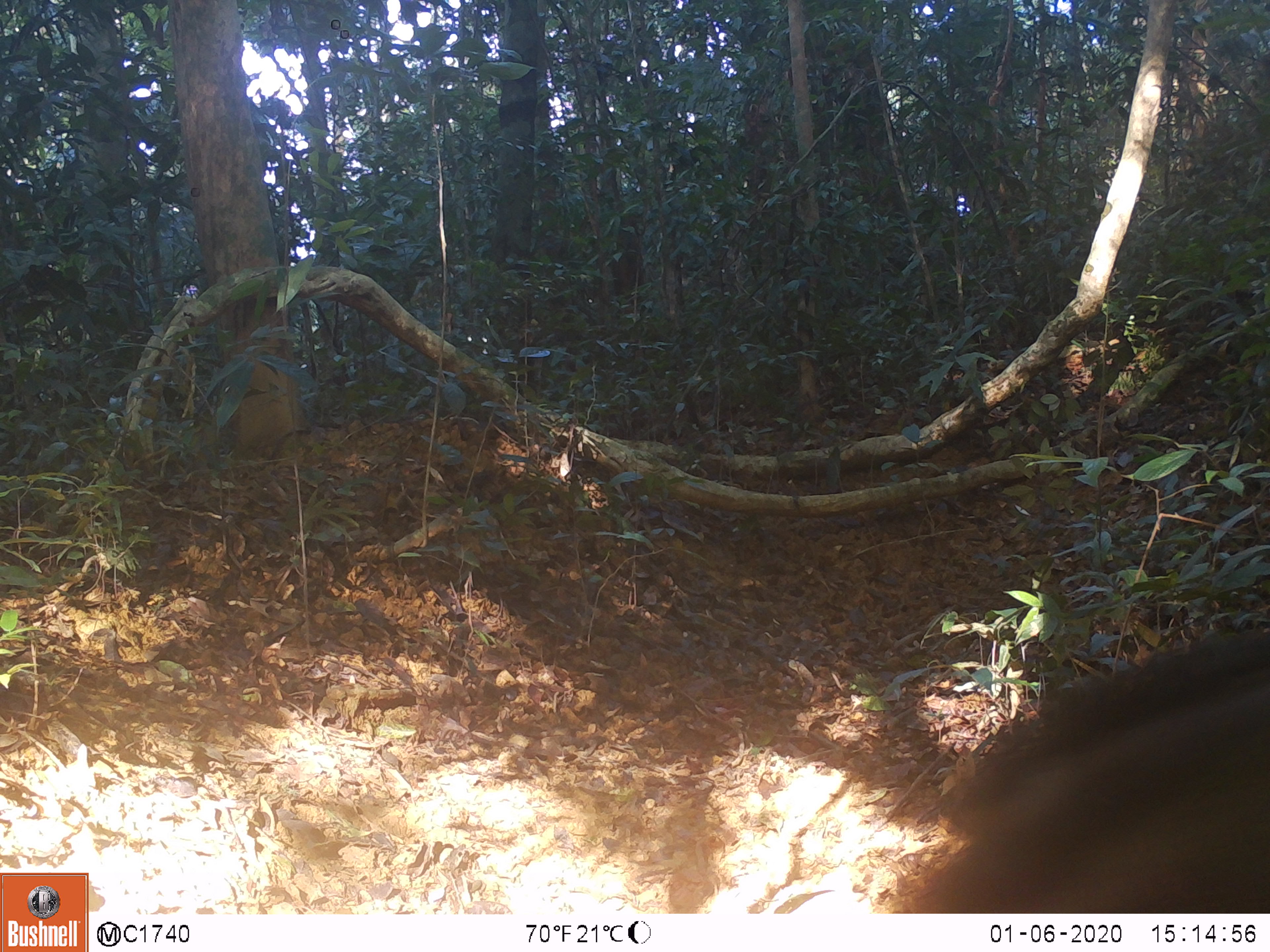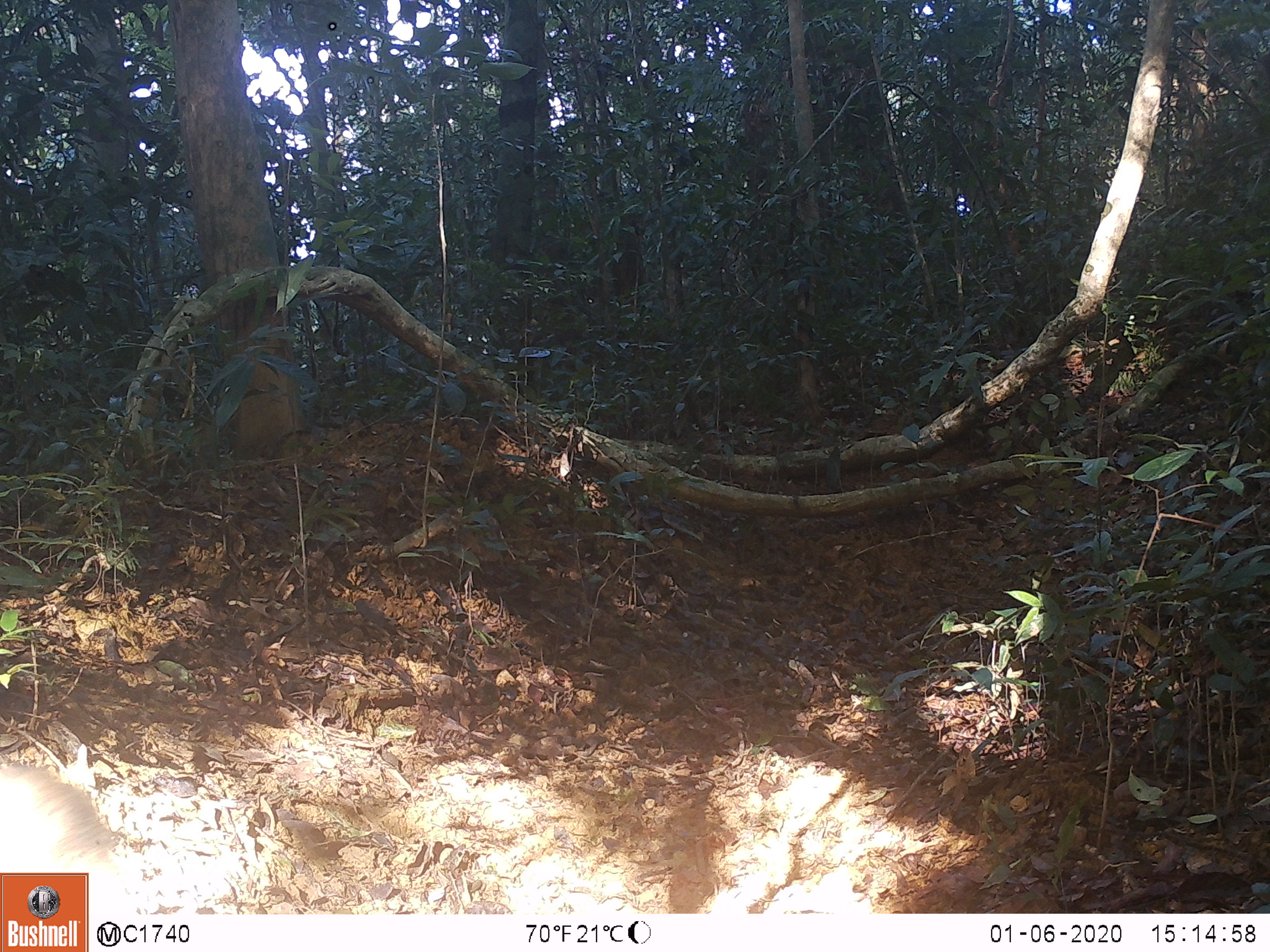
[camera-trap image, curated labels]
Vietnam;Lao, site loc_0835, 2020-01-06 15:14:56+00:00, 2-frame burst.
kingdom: Animalia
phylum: Chordata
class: Mammalia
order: Artiodactyla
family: Suidae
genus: Sus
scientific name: Sus scrofa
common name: eurasian wild pig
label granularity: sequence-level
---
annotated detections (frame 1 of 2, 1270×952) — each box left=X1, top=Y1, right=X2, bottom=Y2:
eurasian wild pig: left=910, top=627, right=1270, bottom=912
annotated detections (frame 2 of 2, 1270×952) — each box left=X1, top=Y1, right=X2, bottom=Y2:
eurasian wild pig: left=0, top=761, right=119, bottom=909